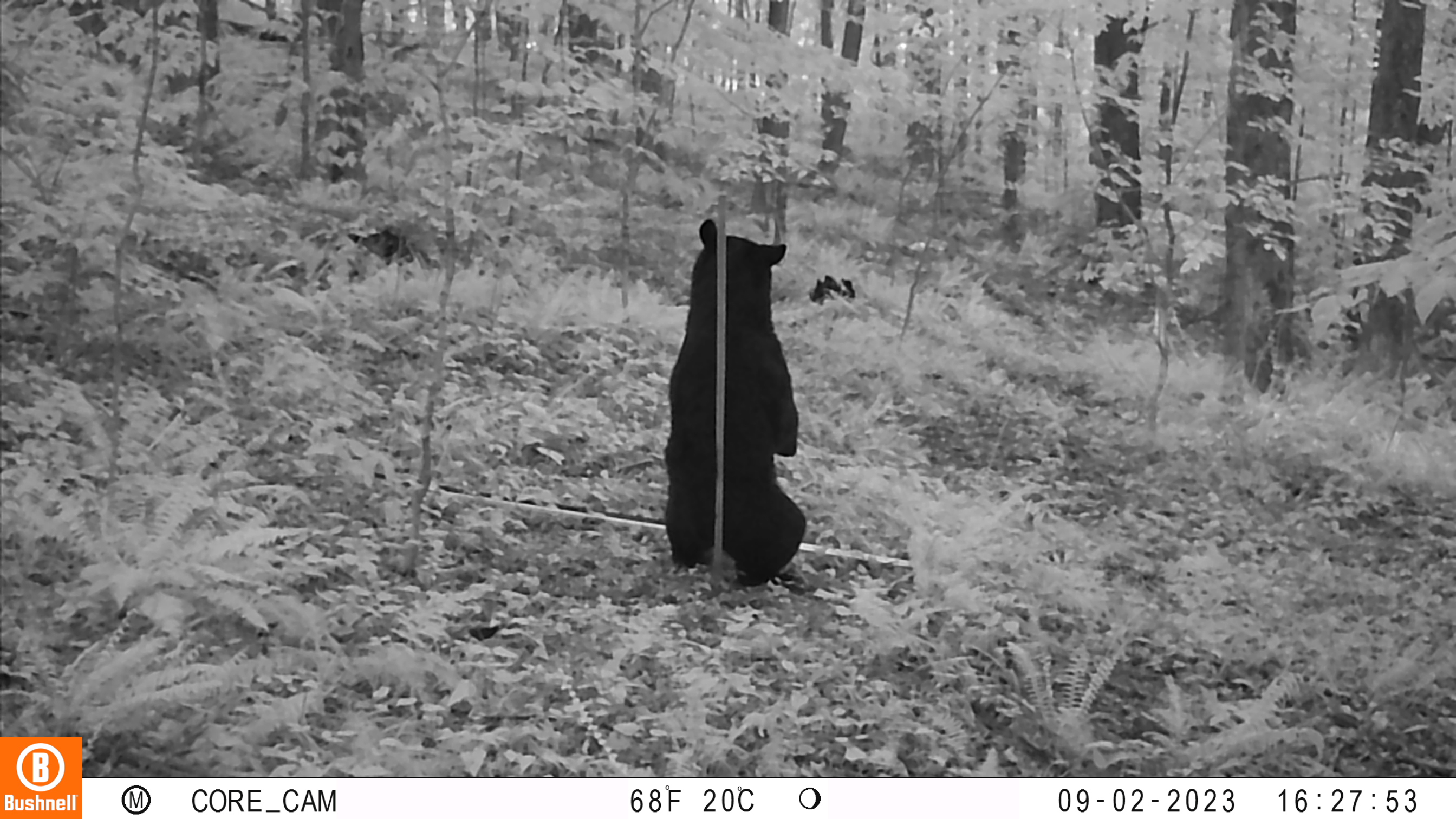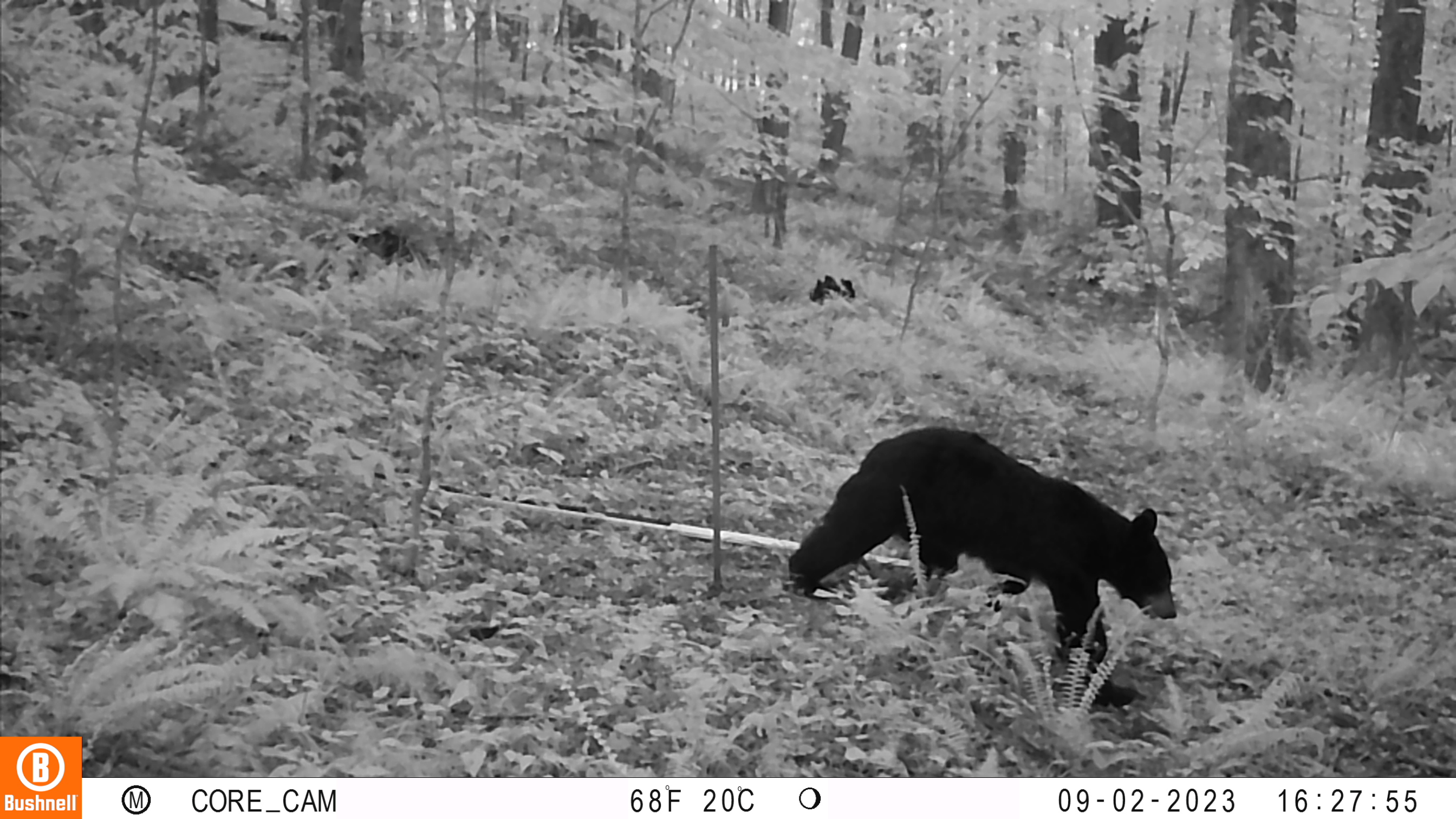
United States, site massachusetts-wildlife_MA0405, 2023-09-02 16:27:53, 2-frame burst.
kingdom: Animalia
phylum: Chordata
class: Mammalia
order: Carnivora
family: Ursidae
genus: Ursus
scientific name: Ursus americanus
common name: black bear